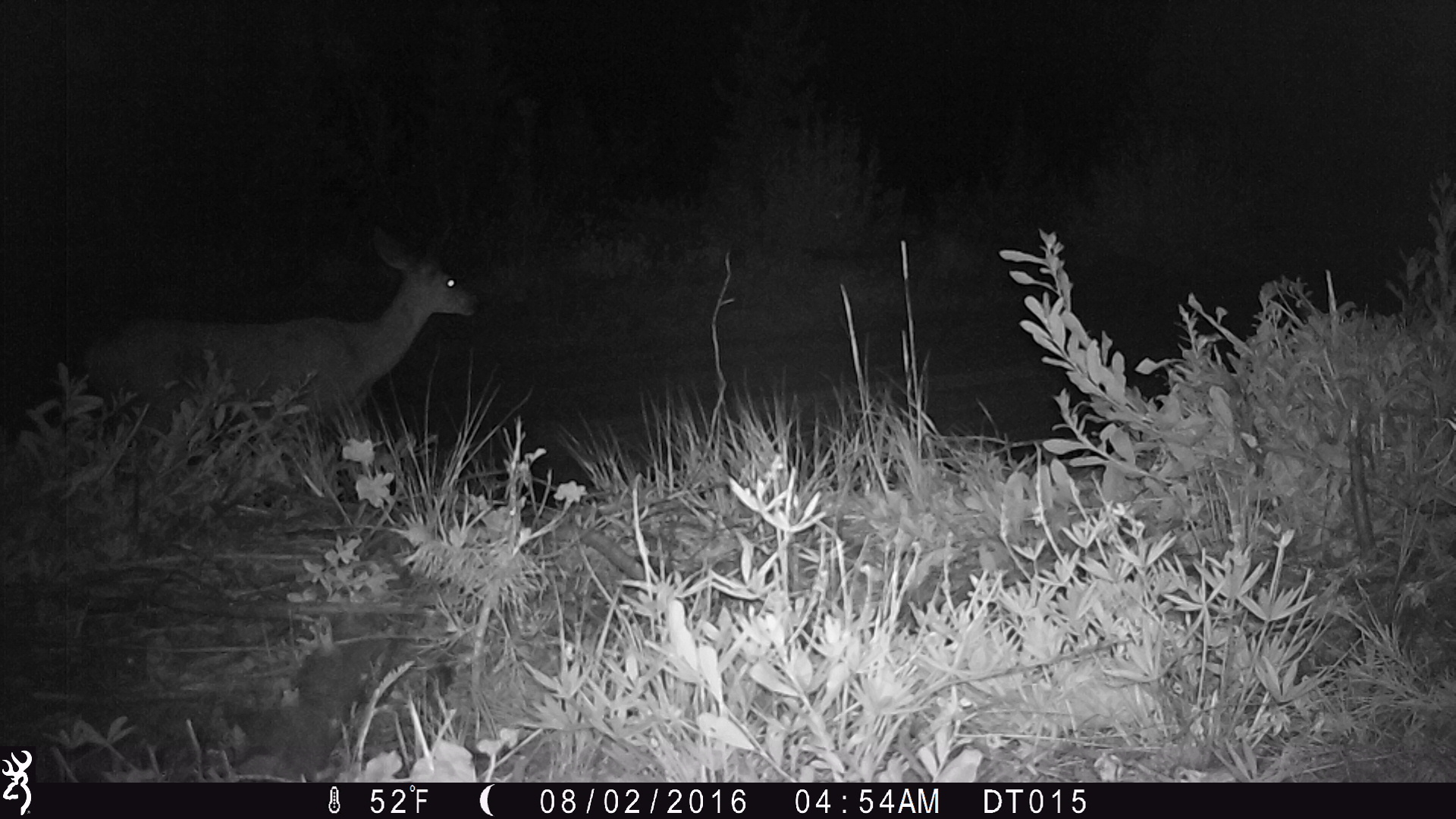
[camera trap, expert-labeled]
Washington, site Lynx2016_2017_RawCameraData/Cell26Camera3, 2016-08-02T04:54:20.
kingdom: Animalia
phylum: Chordata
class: Mammalia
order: Artiodactyla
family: Cervidae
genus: Odocoileus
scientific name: Odocoileus hemionus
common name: mule deer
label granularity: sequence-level